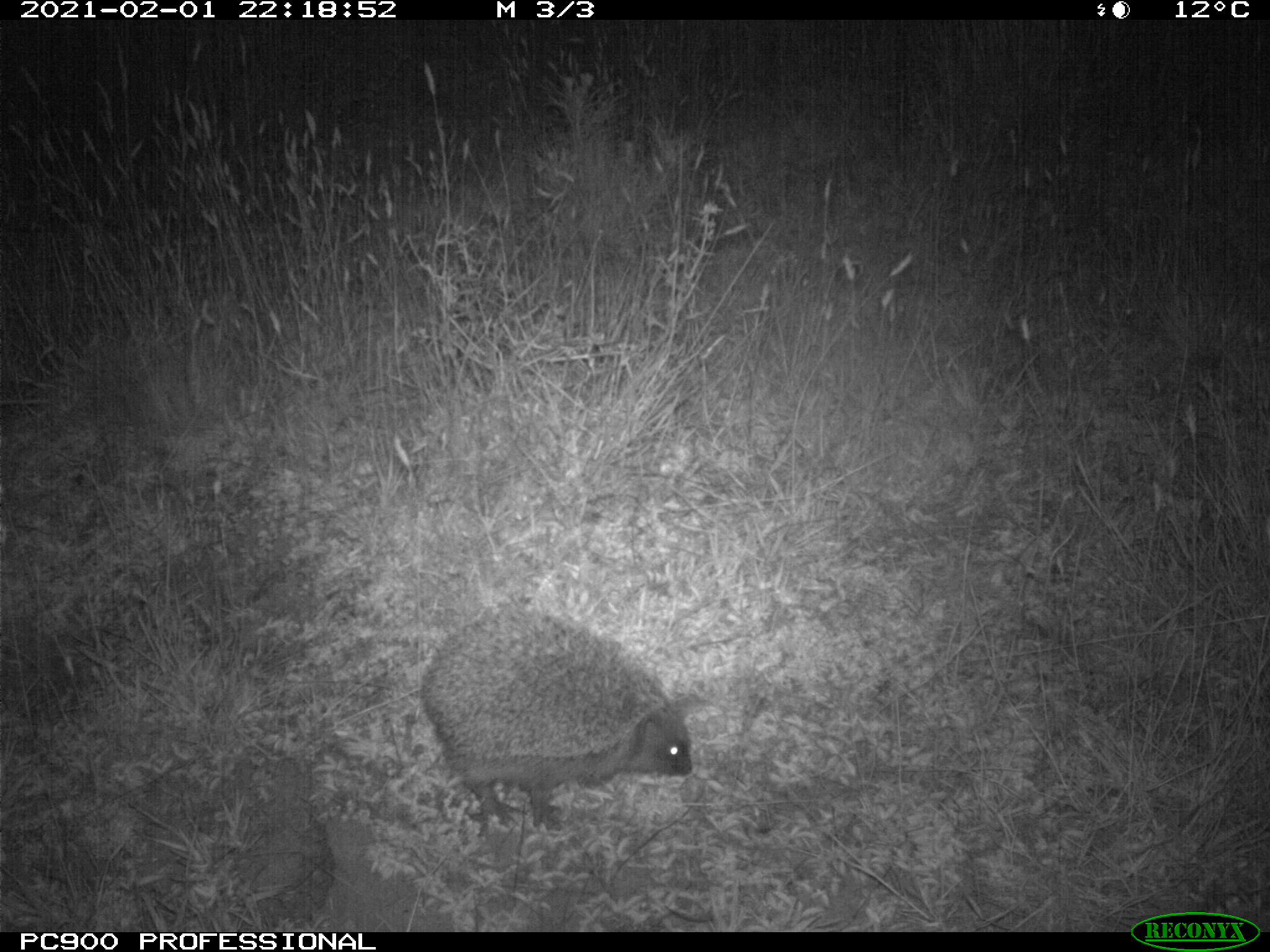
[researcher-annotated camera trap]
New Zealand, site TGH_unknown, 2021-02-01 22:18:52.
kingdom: Animalia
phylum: Chordata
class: Mammalia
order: Eulipotyphla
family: Erinaceidae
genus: Erinaceus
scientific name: Erinaceus europaeus europaeus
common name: european hedgehog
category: hedgehog